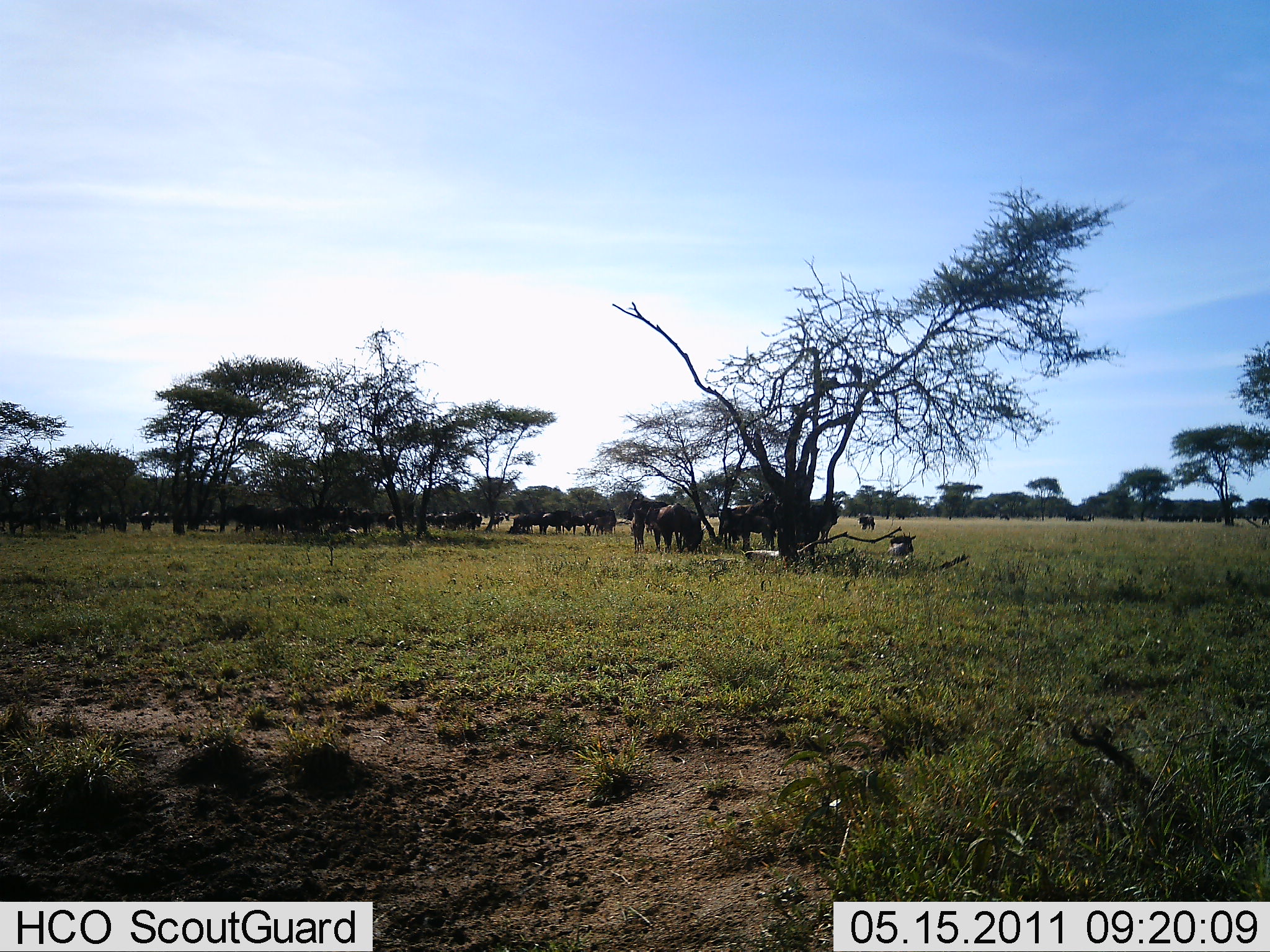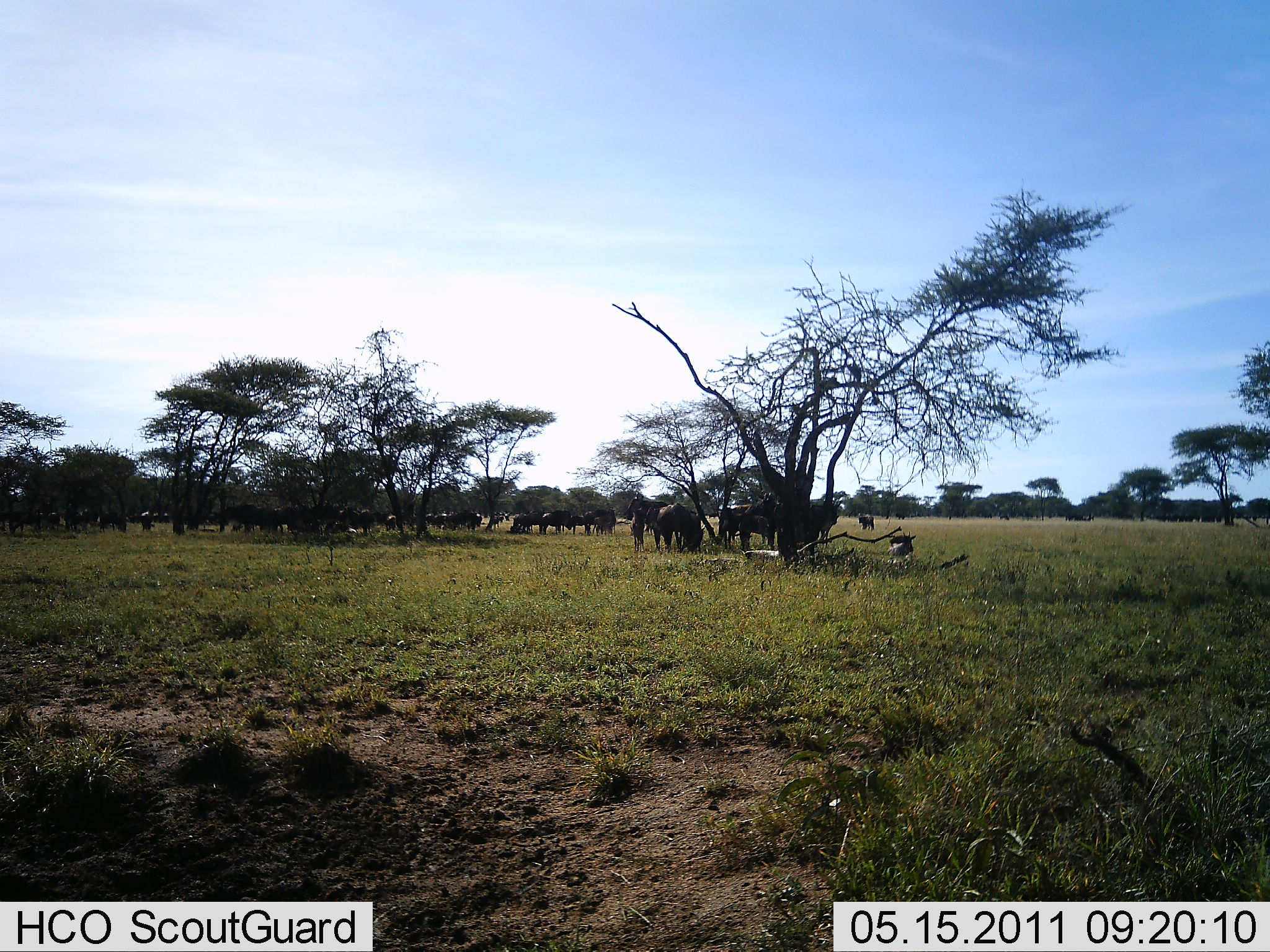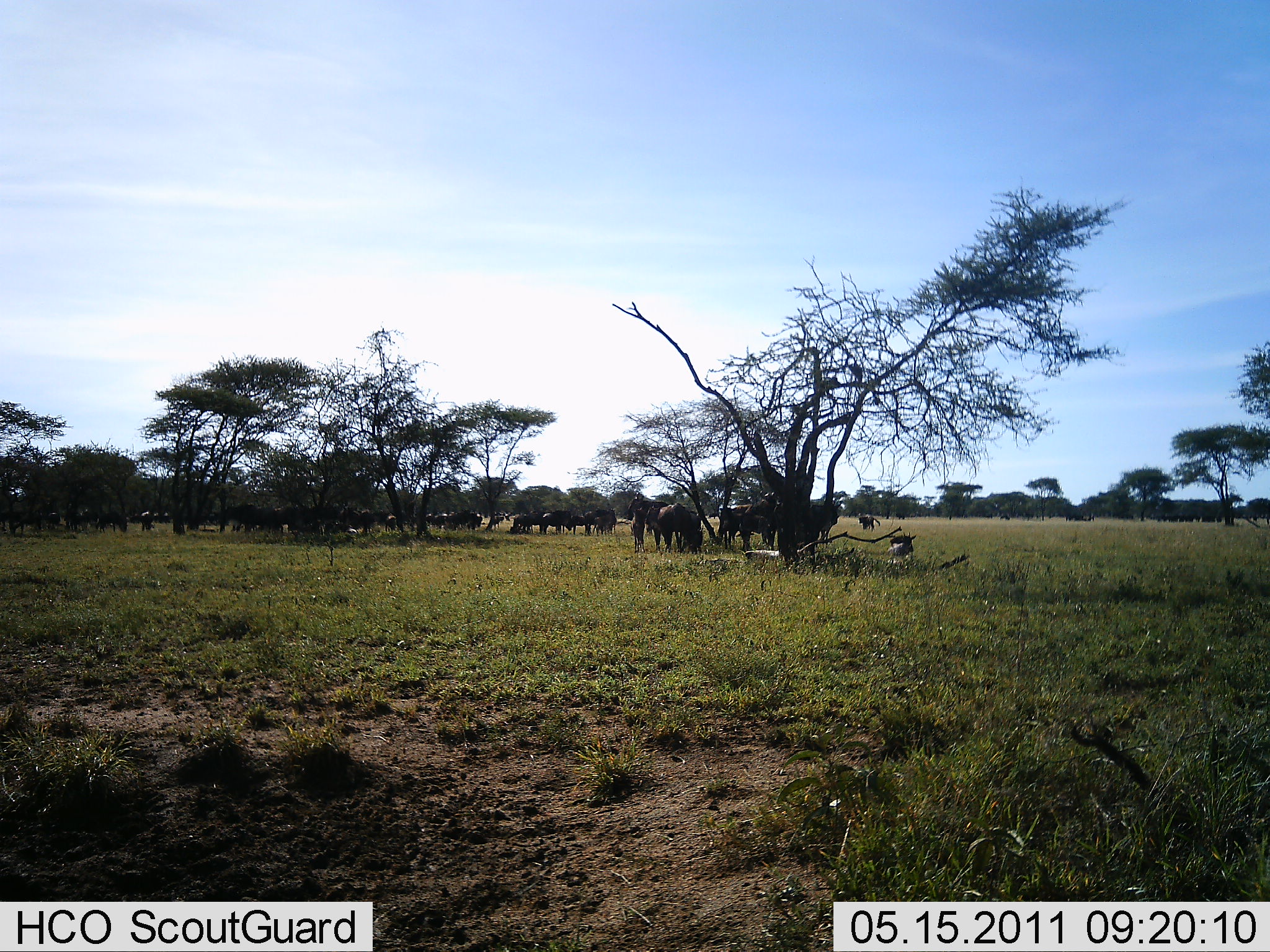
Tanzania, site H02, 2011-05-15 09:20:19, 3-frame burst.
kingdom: Animalia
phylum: Chordata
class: Mammalia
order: Artiodactyla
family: Bovidae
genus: Connochaetes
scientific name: Connochaetes taurinus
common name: blue wildebeest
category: wildebeest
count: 11-50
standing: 40%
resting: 30%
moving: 10%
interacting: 0%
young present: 0%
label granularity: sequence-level